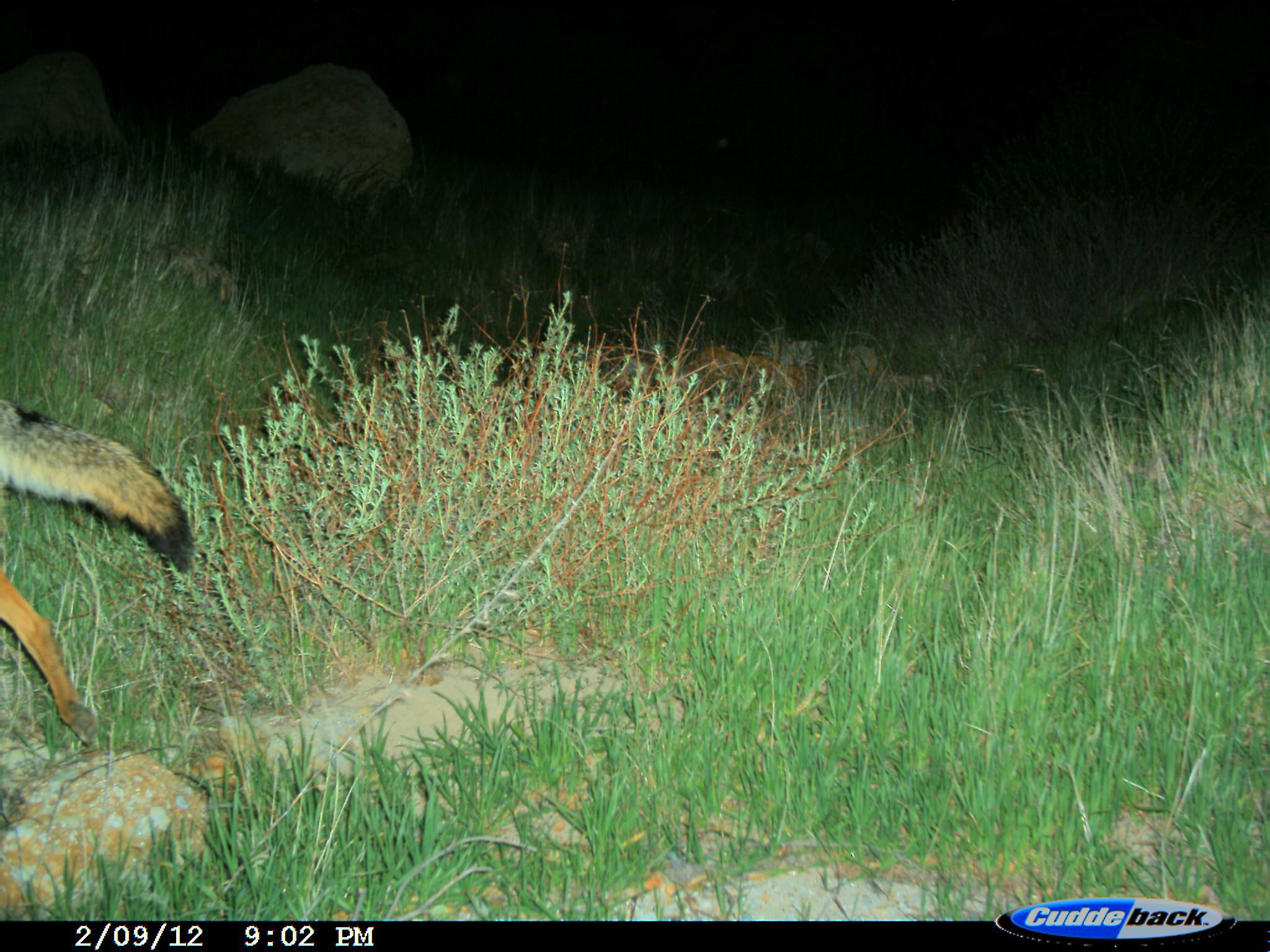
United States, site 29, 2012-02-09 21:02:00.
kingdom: Animalia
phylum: Chordata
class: Mammalia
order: Carnivora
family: Canidae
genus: Canis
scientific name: Canis latrans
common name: coyote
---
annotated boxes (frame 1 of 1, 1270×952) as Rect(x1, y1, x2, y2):
coyote: Rect(0, 394, 197, 750)